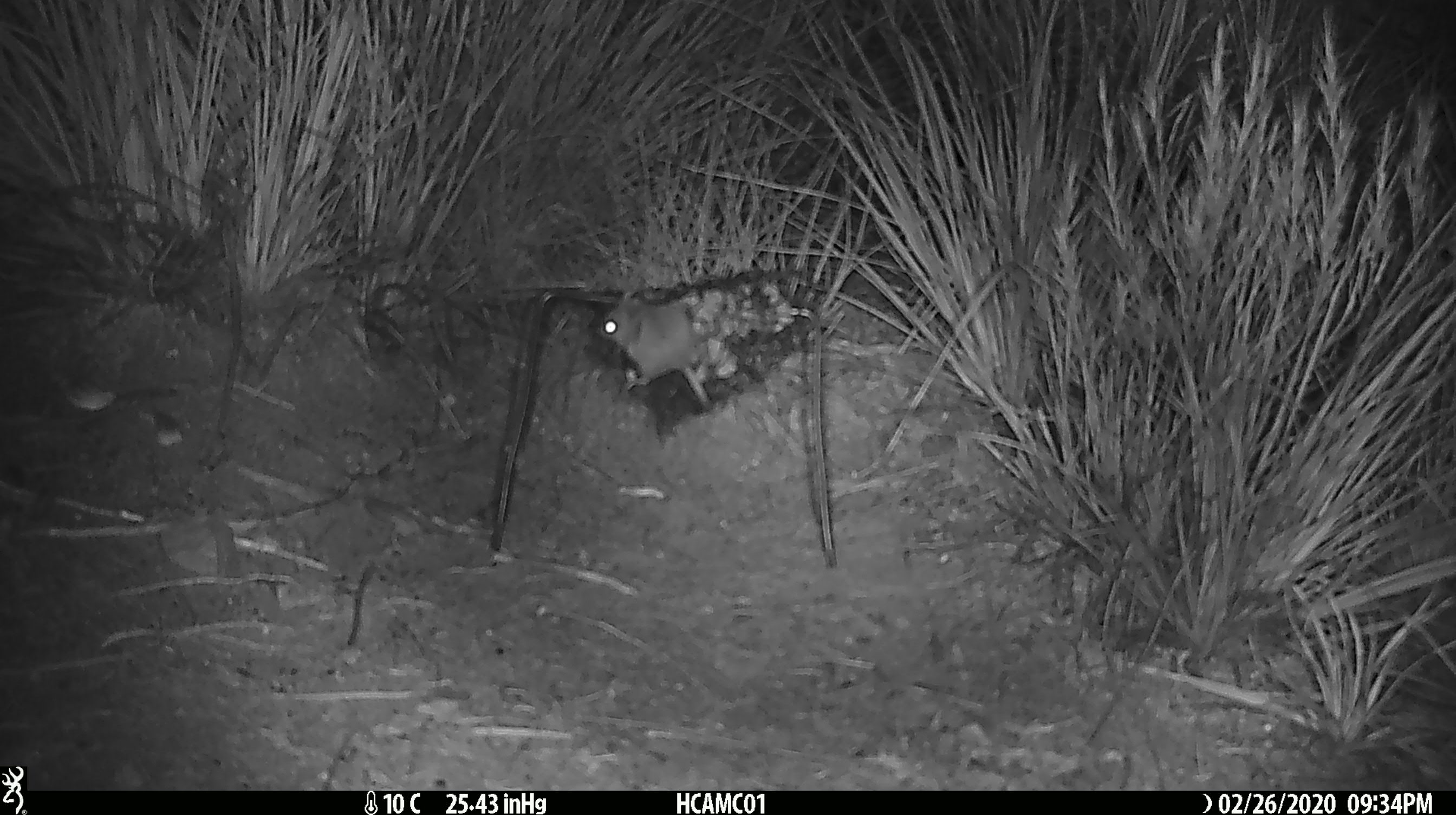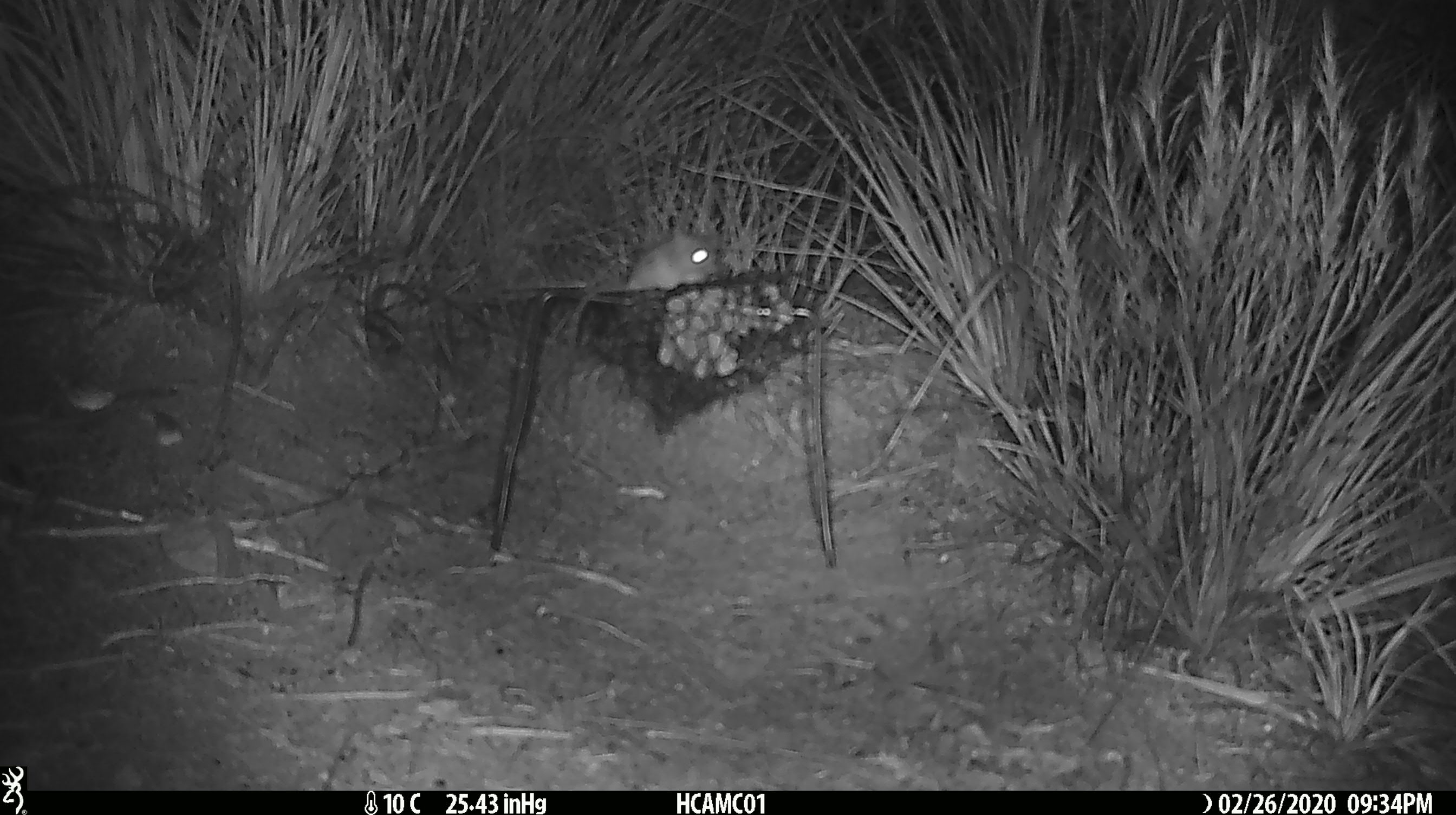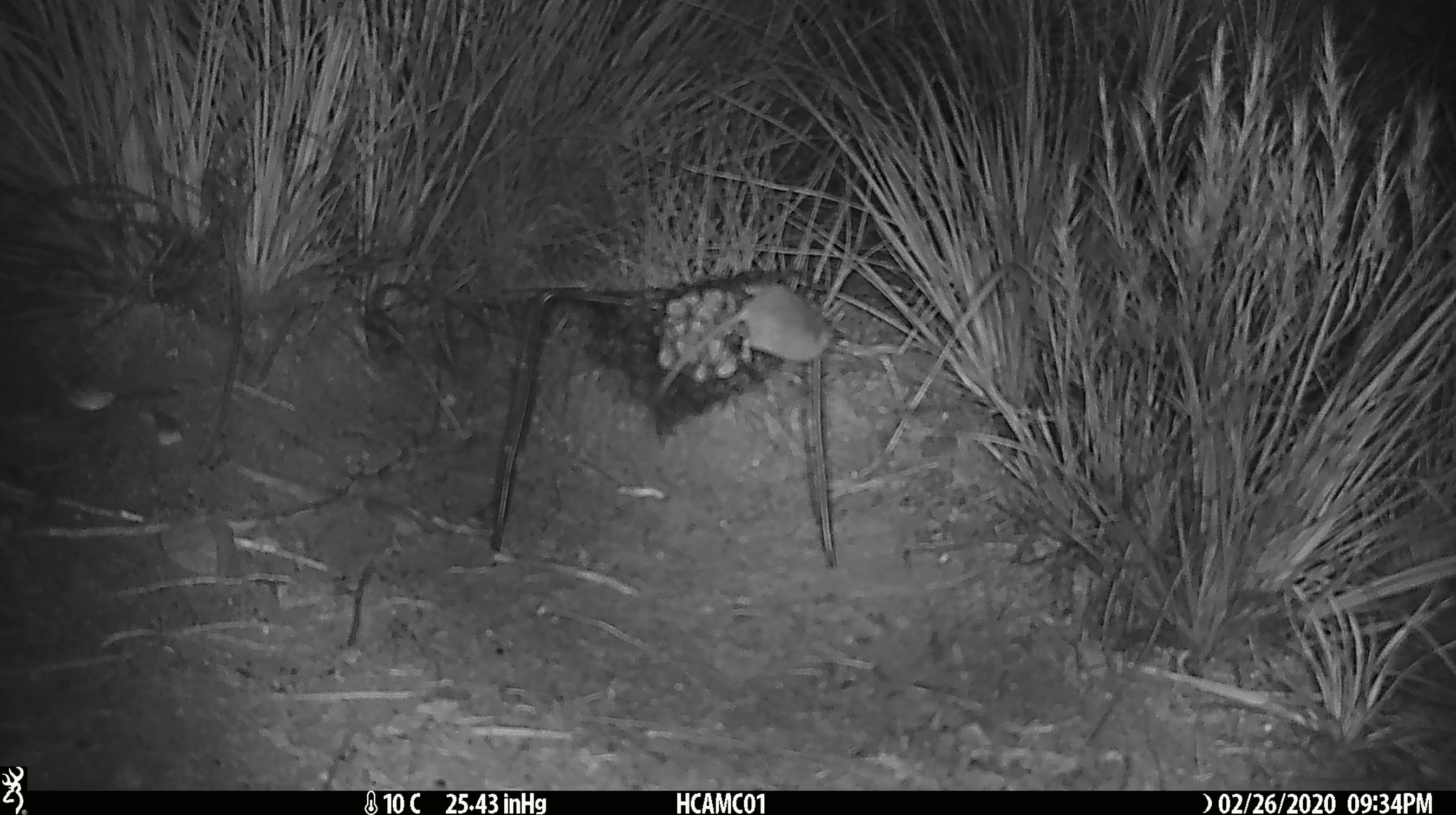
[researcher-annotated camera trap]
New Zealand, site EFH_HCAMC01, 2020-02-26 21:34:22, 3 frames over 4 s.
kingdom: Animalia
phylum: Chordata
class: Mammalia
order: Rodentia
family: Muridae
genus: Mus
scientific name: Mus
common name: mouse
Mouse (Mus).